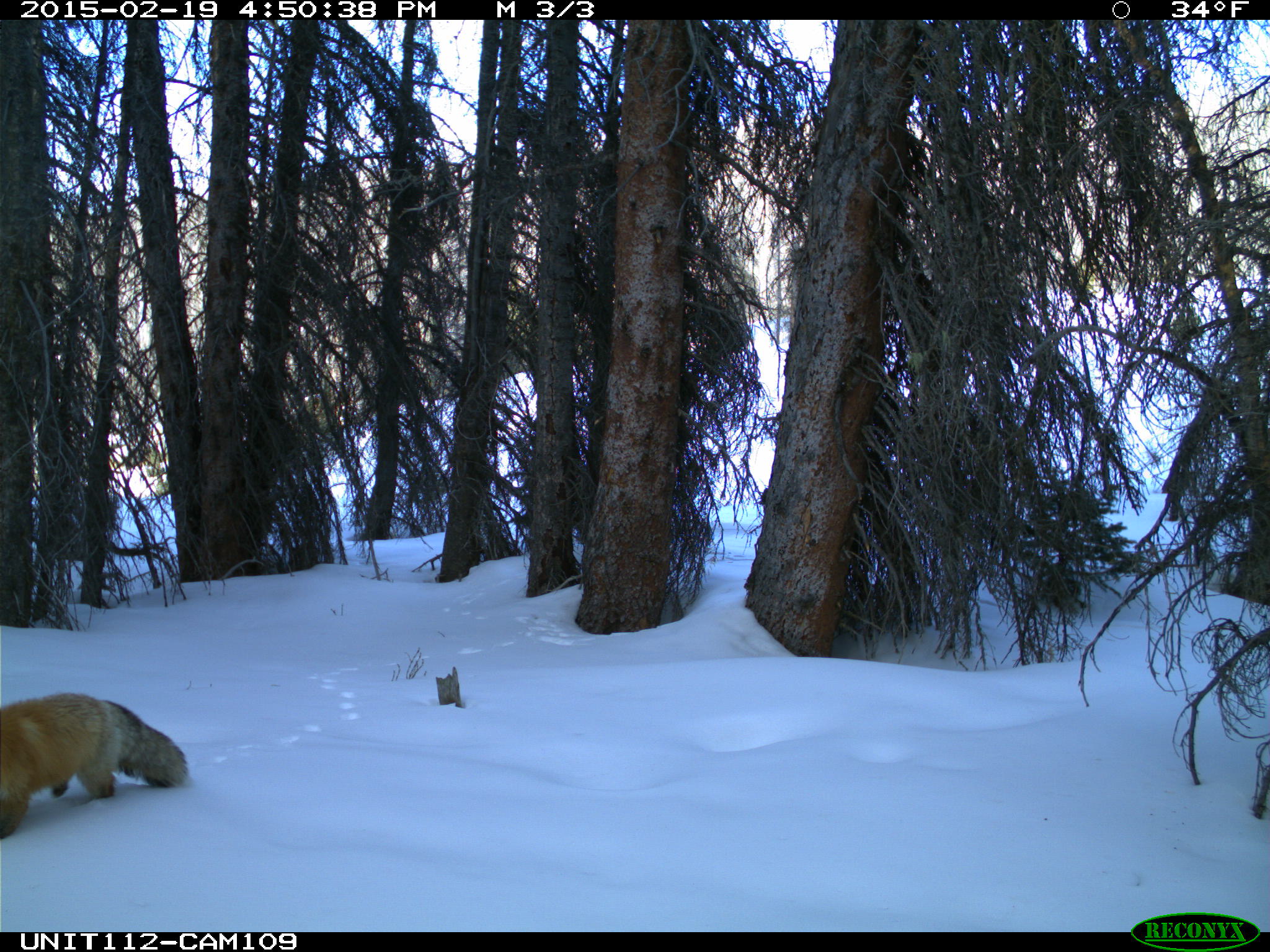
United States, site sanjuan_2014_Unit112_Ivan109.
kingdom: Animalia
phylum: Chordata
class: Mammalia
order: Carnivora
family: Canidae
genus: Vulpes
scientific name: Vulpes vulpes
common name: red fox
Vulpes vulpes (red fox).